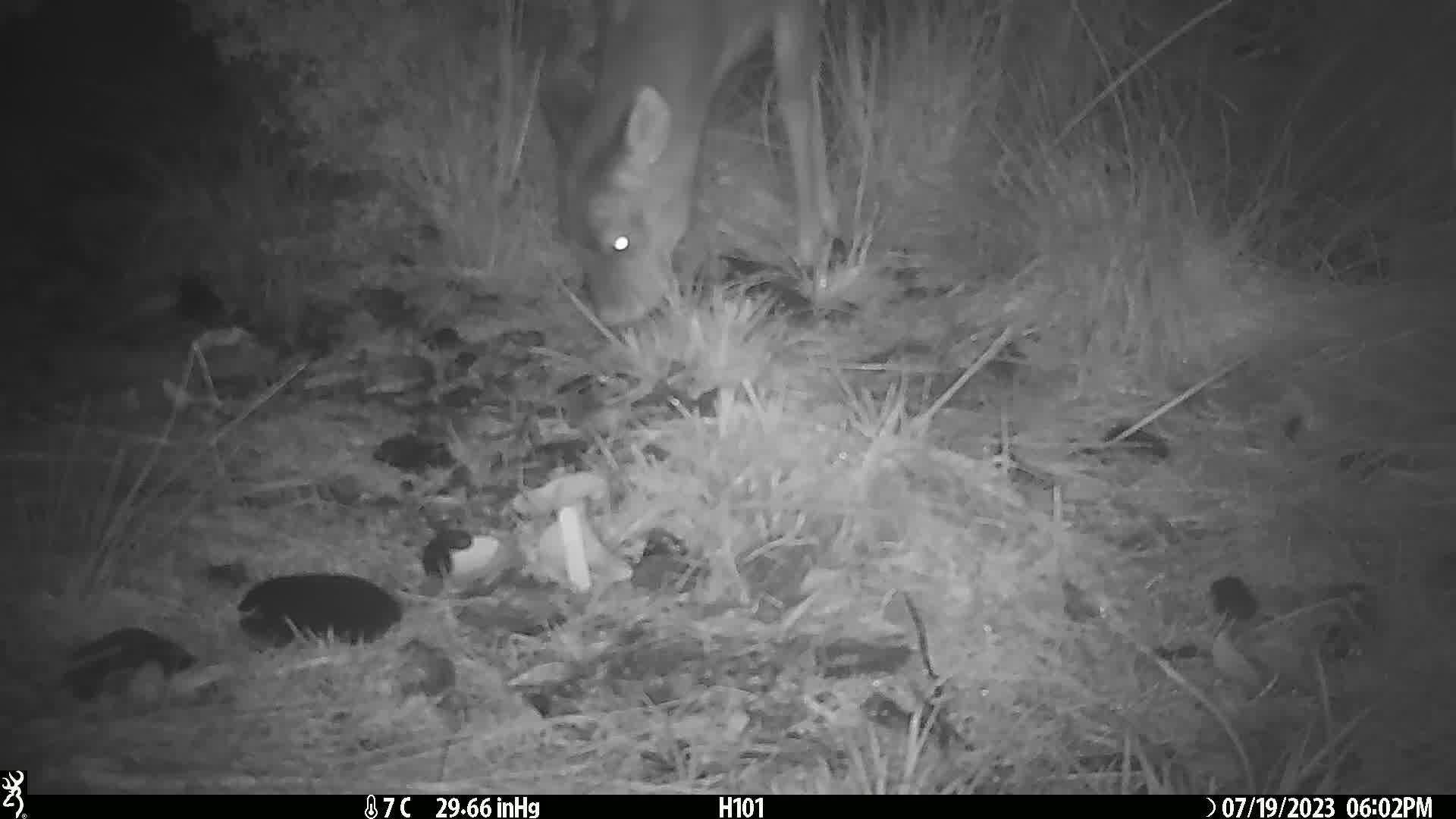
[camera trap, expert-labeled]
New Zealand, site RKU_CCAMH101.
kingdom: Animalia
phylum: Chordata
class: Mammalia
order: Artiodactyla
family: Cervidae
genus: Odocoileus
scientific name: Odocoileus virginianus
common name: white-tailed deer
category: white tailed deer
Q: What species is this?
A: White tailed deer (white-tailed deer) (Odocoileus virginianus).